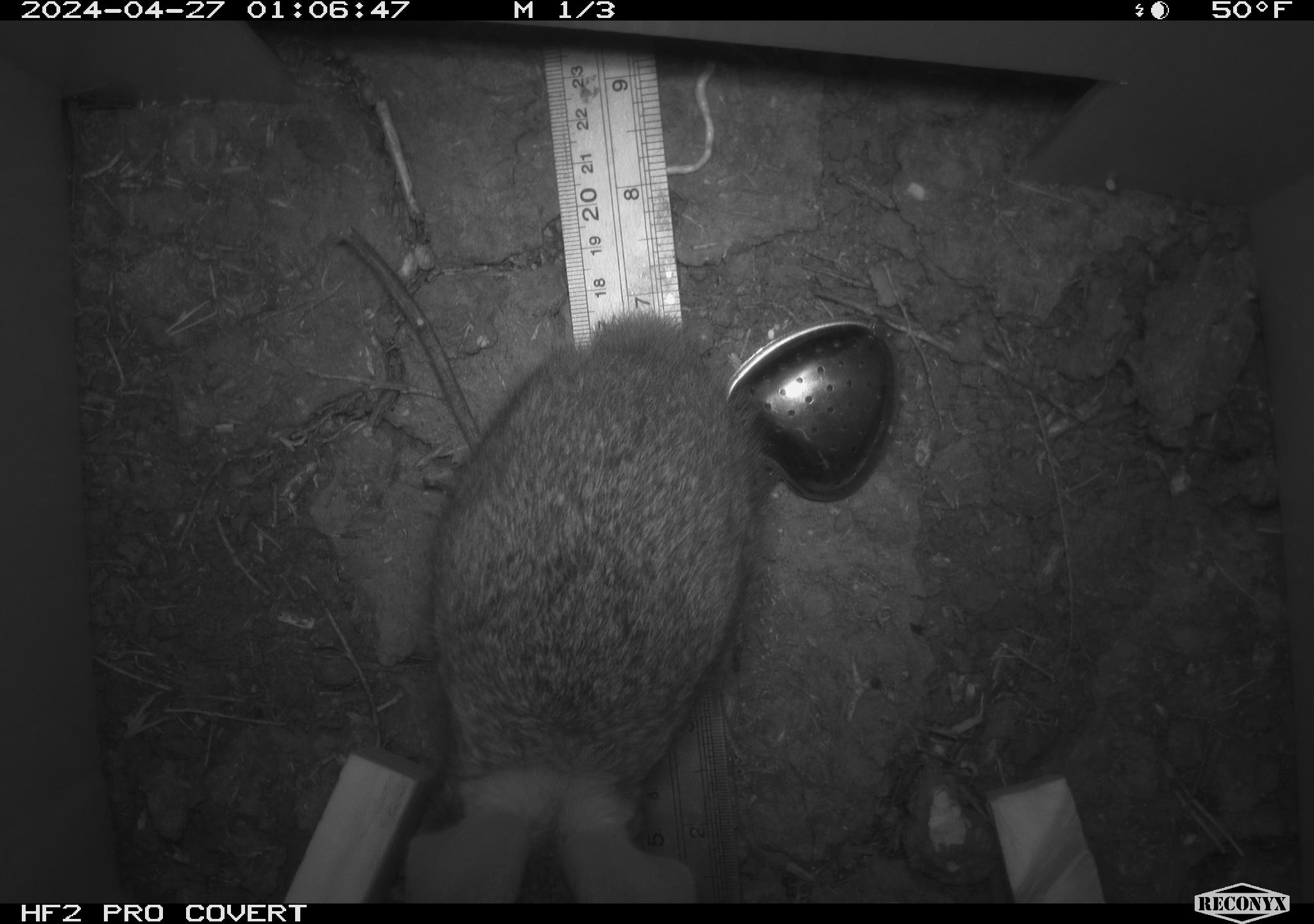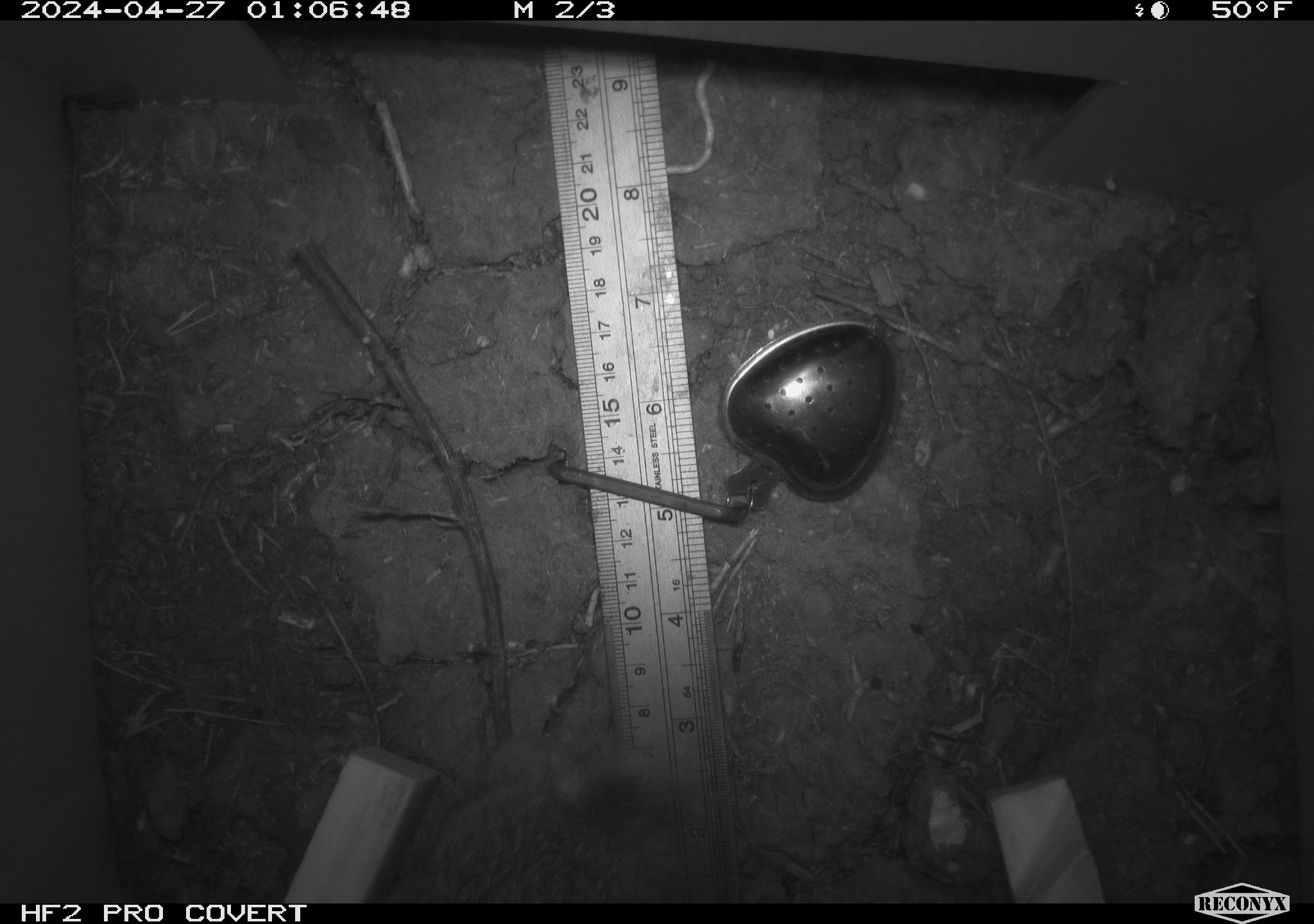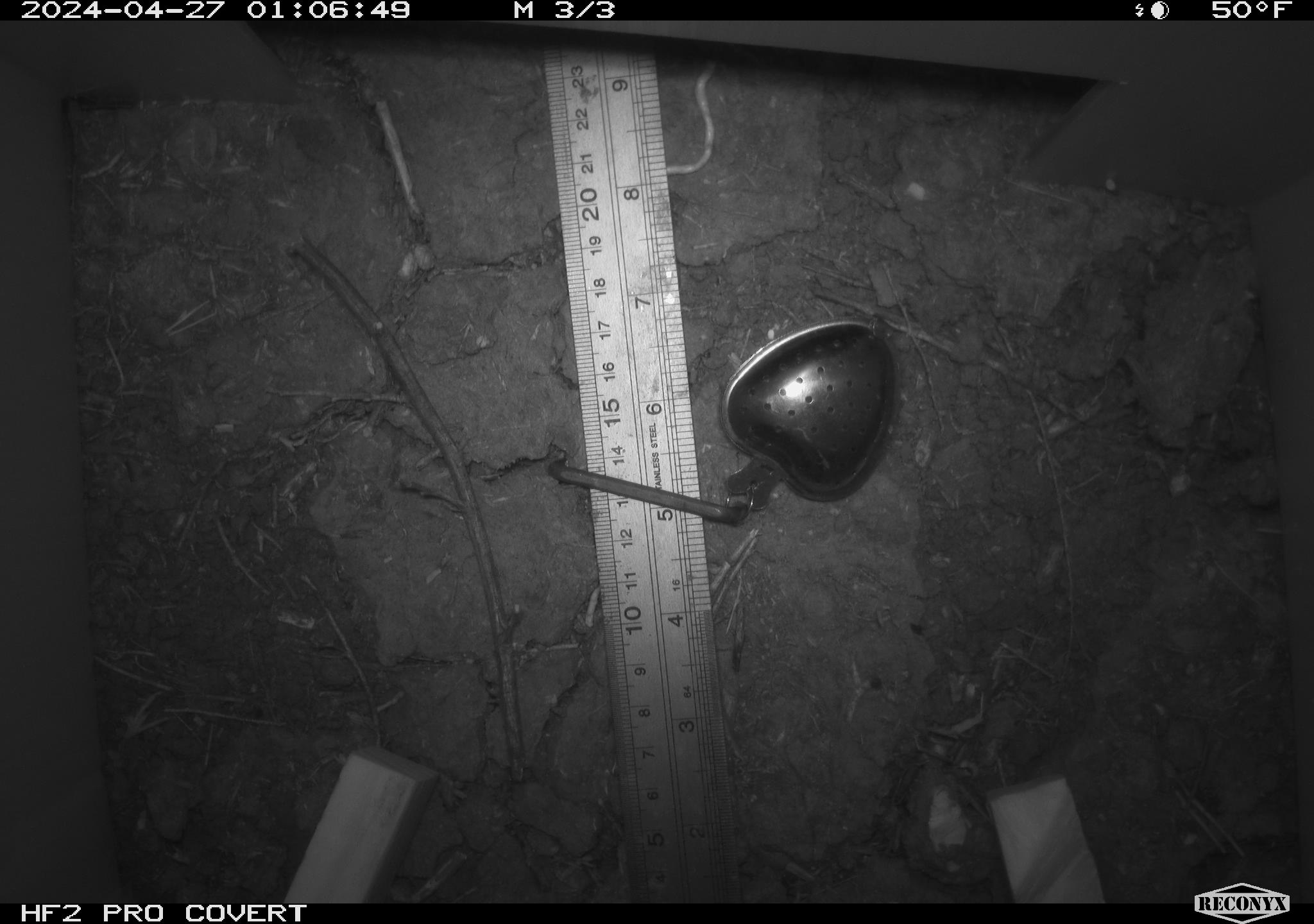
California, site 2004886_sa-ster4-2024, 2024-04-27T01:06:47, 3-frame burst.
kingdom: Animalia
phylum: Chordata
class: Mammalia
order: Lagomorpha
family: Leporidae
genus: Sylvilagus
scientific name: Sylvilagus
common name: cottontail rabbits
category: sylvilagus species